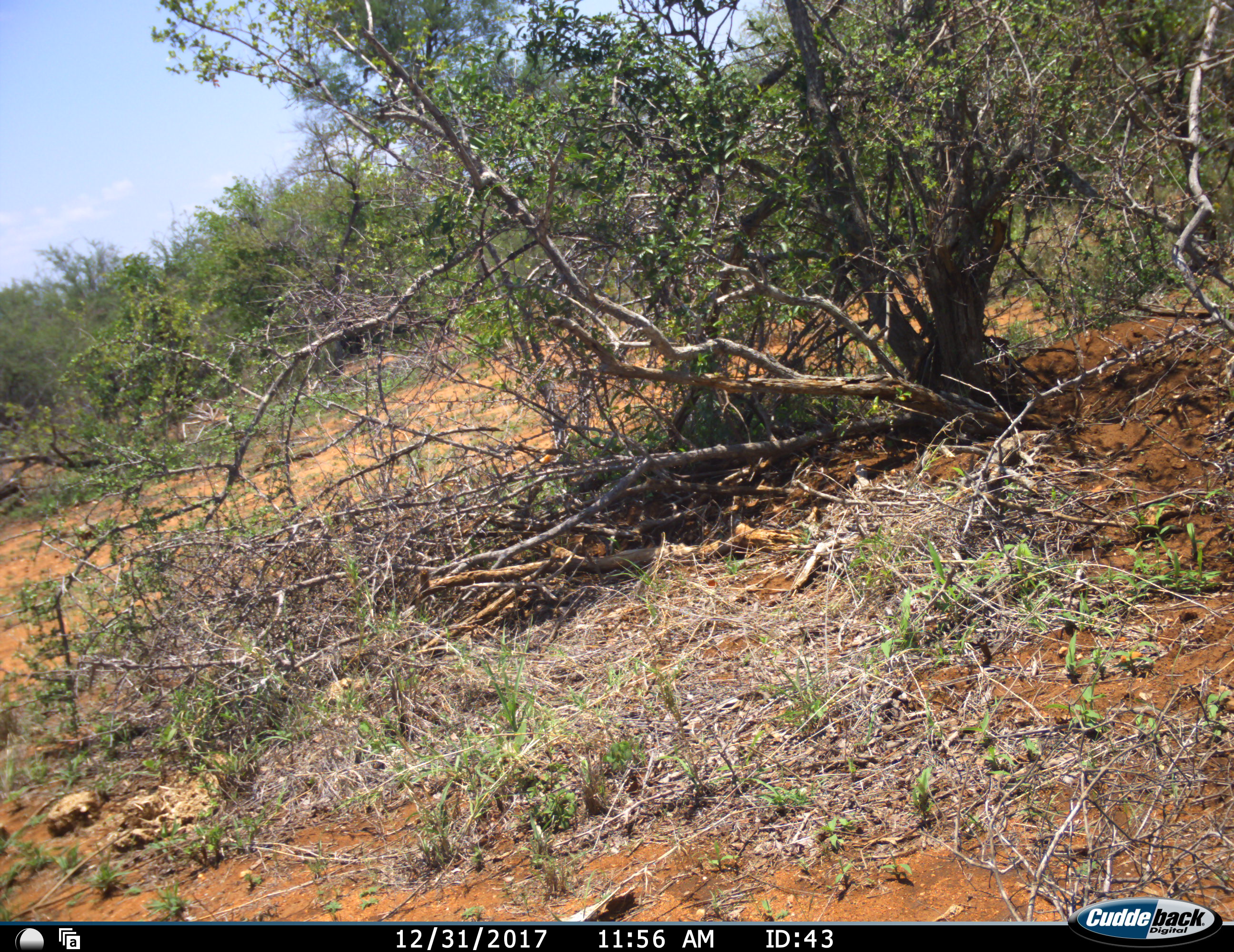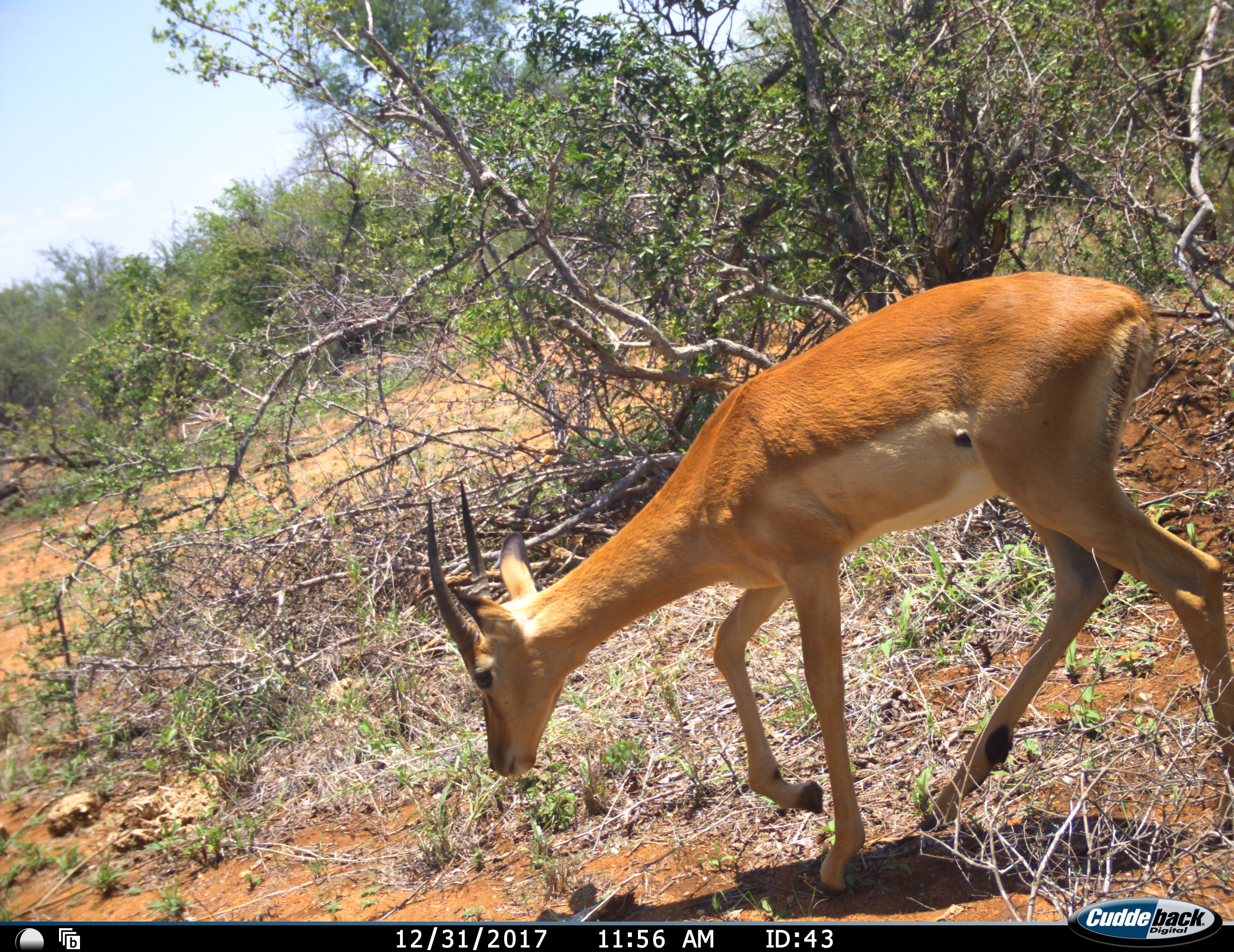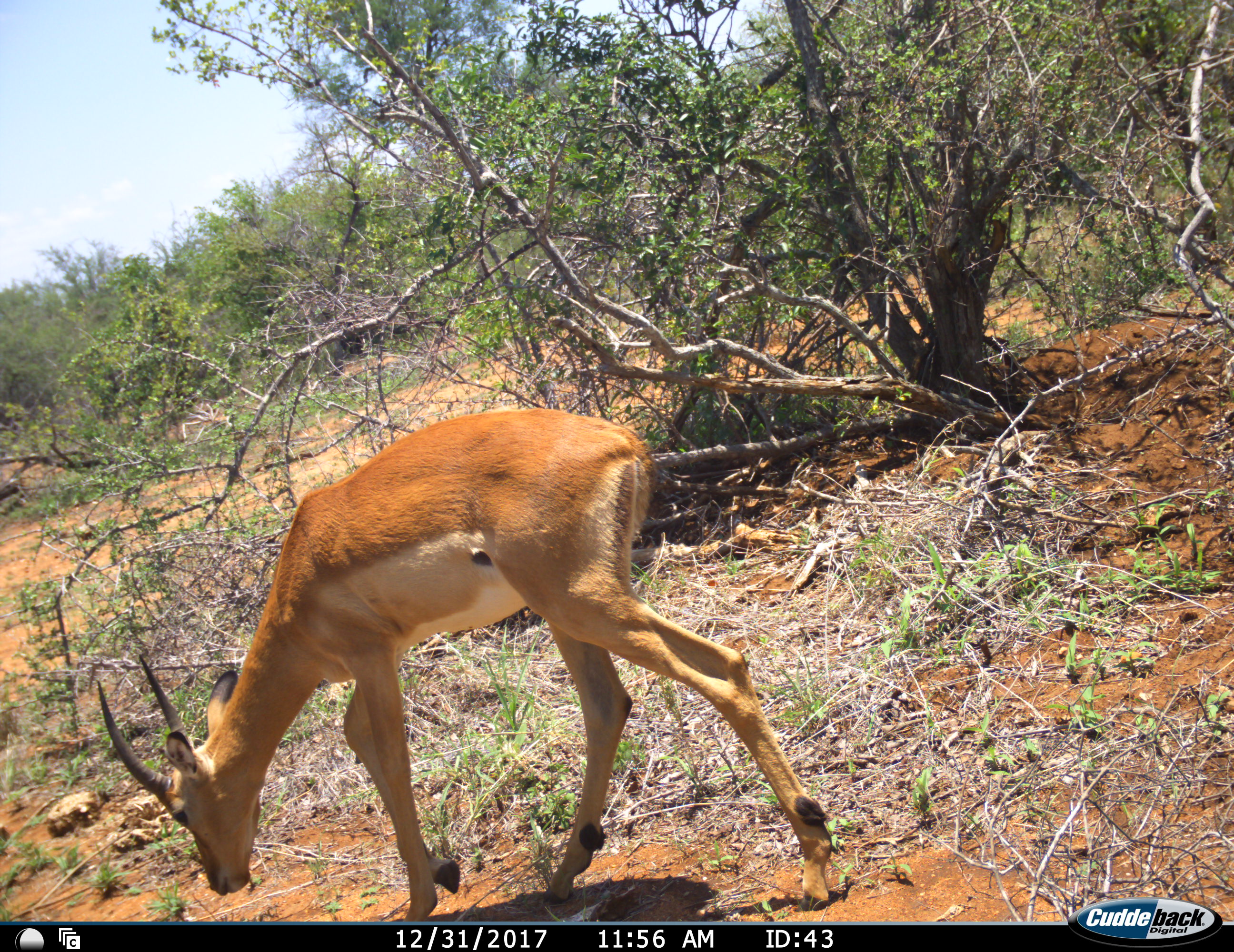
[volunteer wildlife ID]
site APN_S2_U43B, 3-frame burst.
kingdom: Animalia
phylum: Chordata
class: Mammalia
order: Artiodactyla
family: Bovidae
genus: Aepyceros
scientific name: Aepyceros melampus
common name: impala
Impala (Aepyceros melampus), count 1. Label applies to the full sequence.